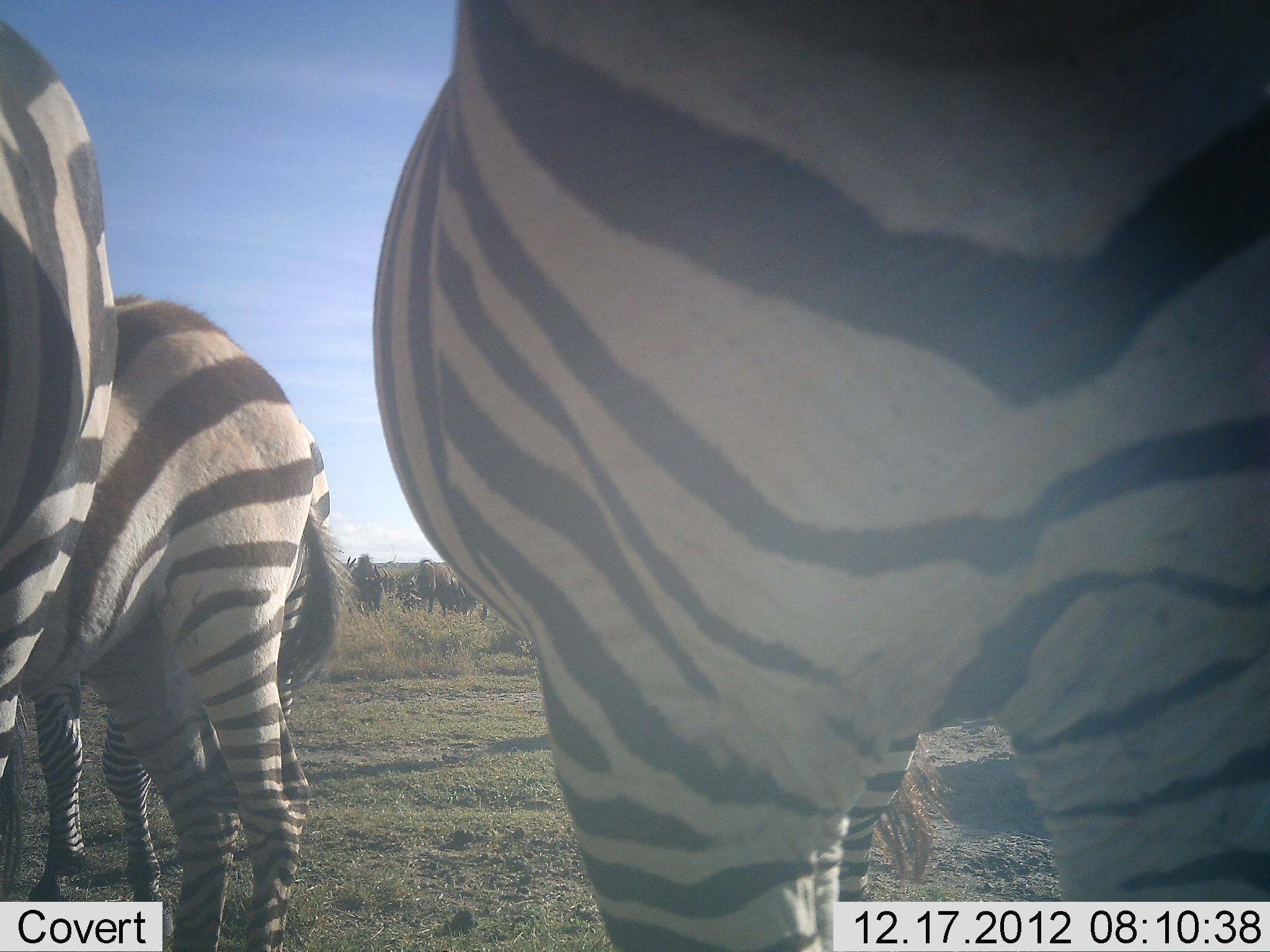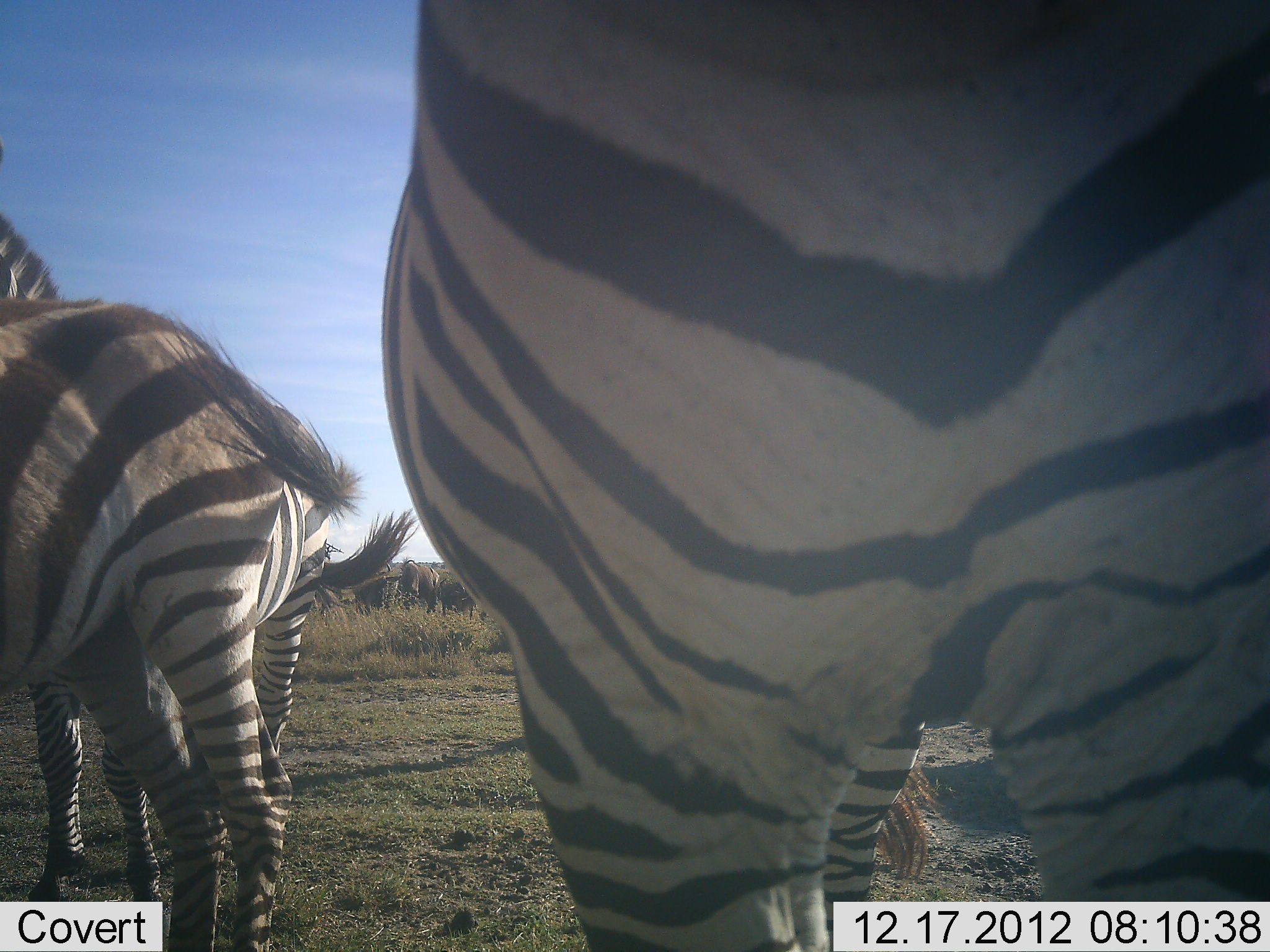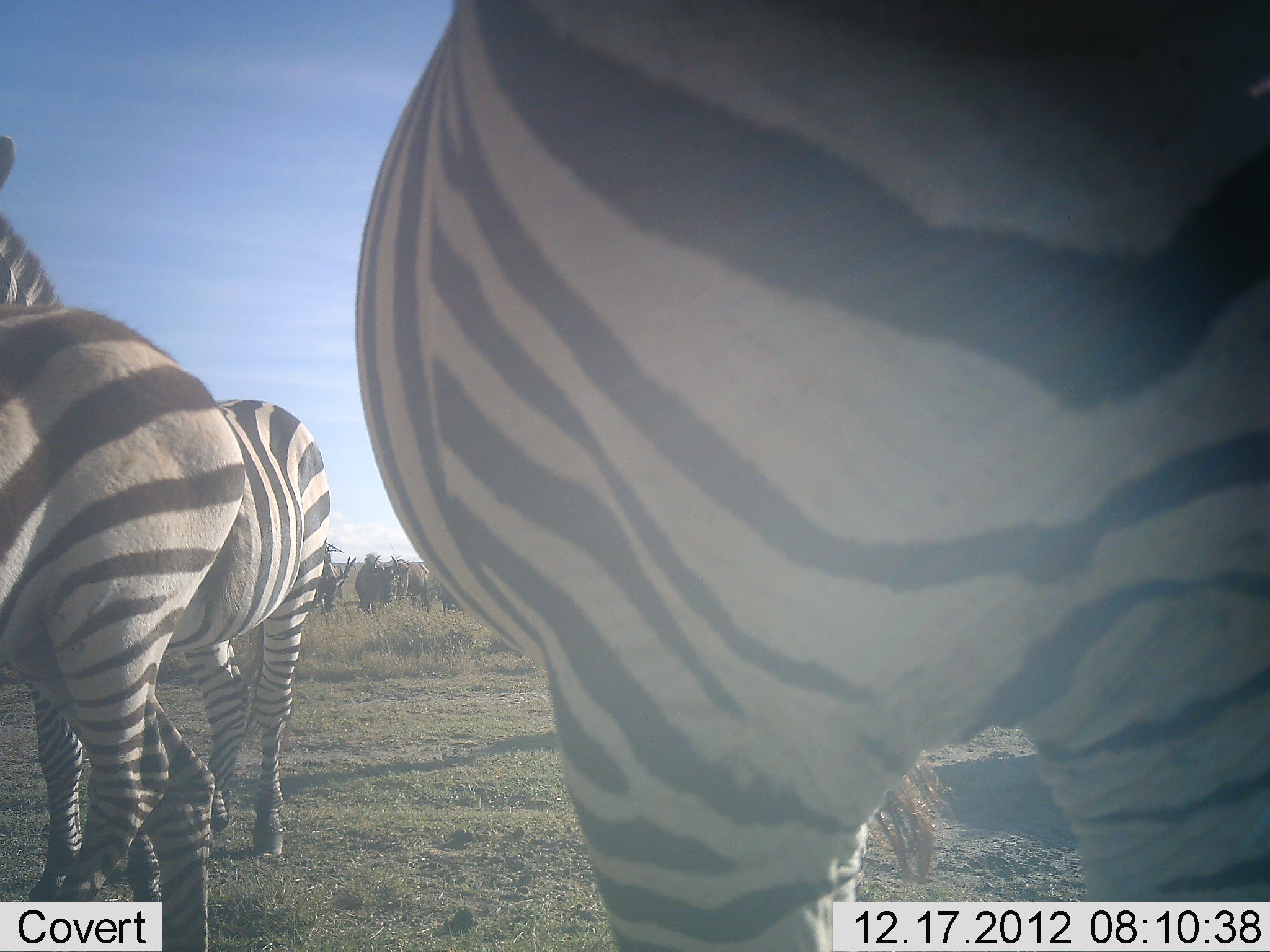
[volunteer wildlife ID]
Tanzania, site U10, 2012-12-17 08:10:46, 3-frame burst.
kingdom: Animalia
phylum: Chordata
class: Mammalia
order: Perissodactyla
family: Equidae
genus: Equus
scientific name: Equus quagga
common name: plains zebra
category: zebra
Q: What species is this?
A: Zebra (plains zebra) (Equus quagga).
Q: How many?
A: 4.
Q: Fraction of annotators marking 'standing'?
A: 88%.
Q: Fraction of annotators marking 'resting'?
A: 6%.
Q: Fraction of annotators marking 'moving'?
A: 6%.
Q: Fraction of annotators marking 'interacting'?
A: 6%.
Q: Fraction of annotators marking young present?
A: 0%.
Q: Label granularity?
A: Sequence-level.